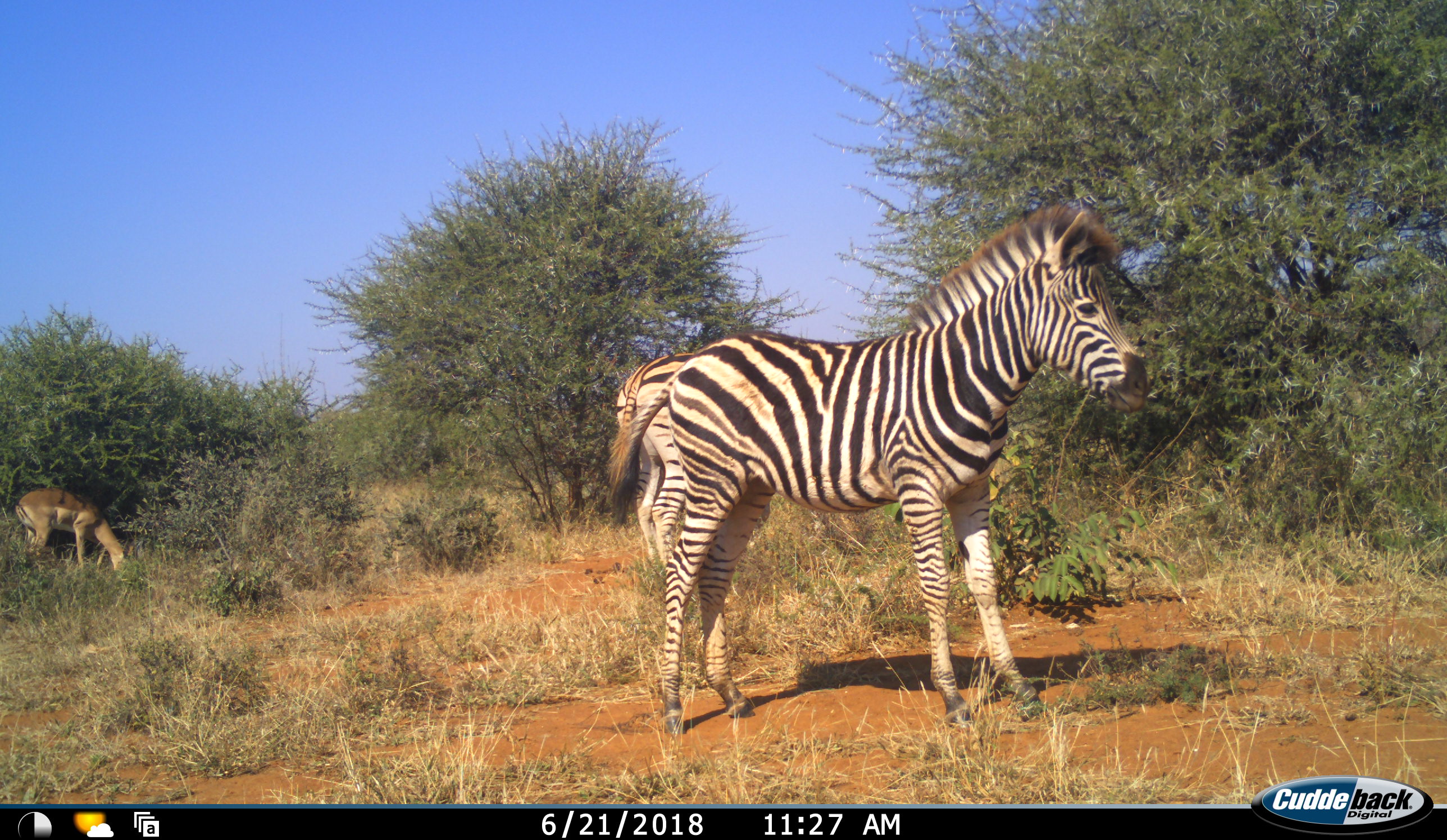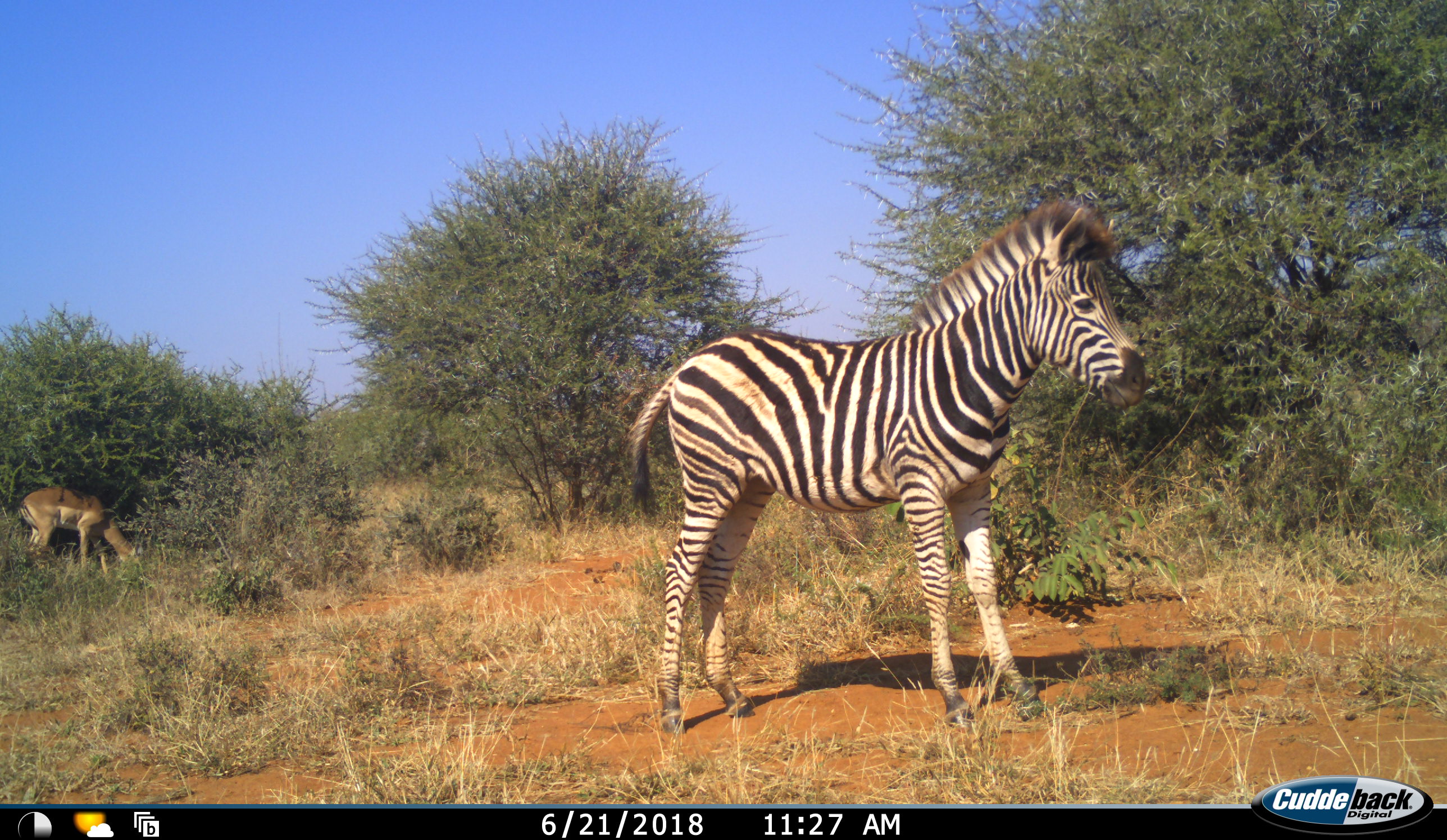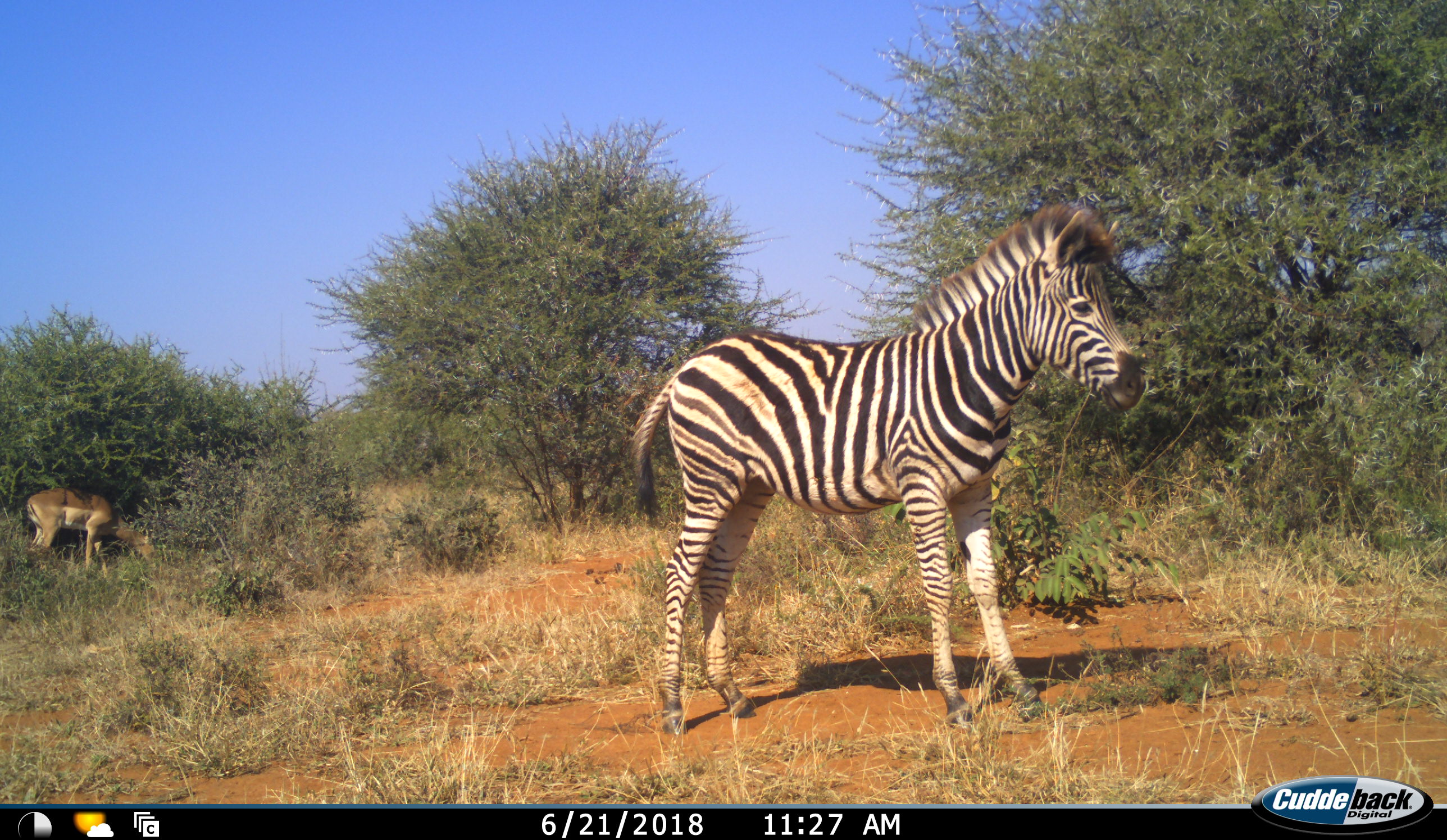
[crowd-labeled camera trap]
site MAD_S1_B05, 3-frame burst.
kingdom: Animalia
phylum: Chordata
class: Mammalia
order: Artiodactyla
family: Bovidae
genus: Aepyceros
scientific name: Aepyceros melampus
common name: impala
Impala (Aepyceros melampus), count 1. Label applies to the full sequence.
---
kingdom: Animalia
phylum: Chordata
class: Mammalia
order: Perissodactyla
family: Equidae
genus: Equus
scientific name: Equus quagga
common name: plains zebra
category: zebraplains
Zebraplains (plains zebra) (Equus quagga), count 2. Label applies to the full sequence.